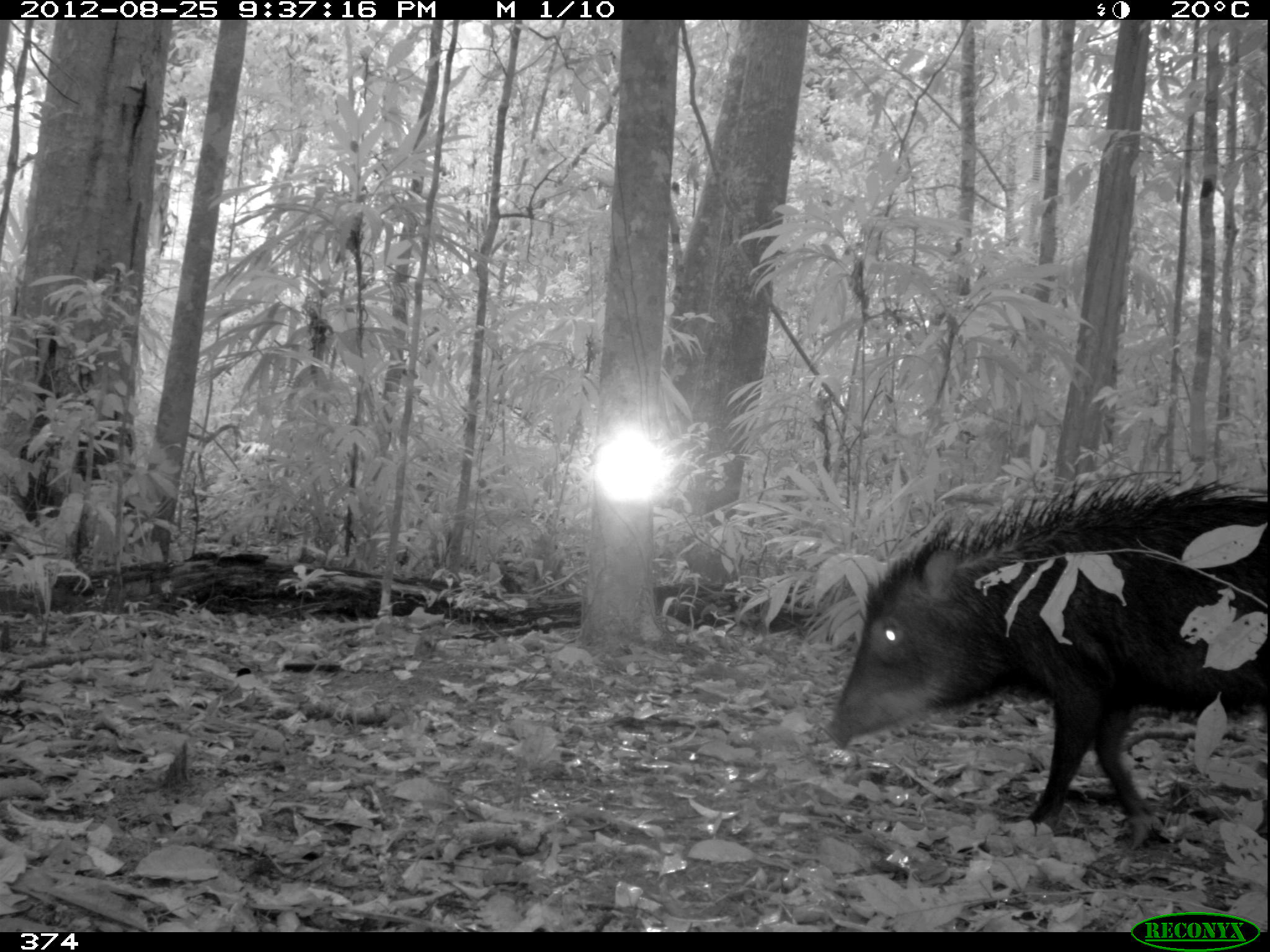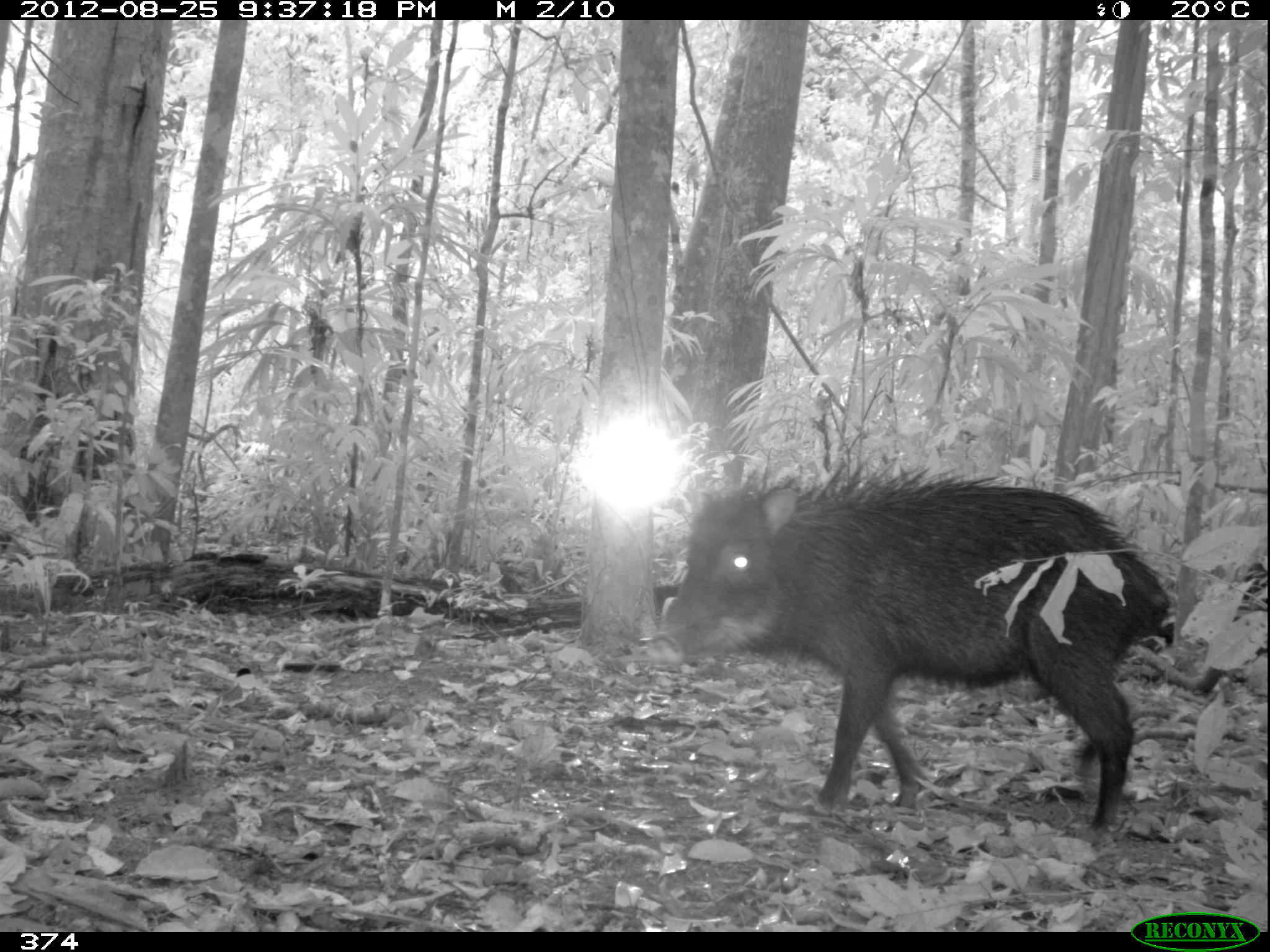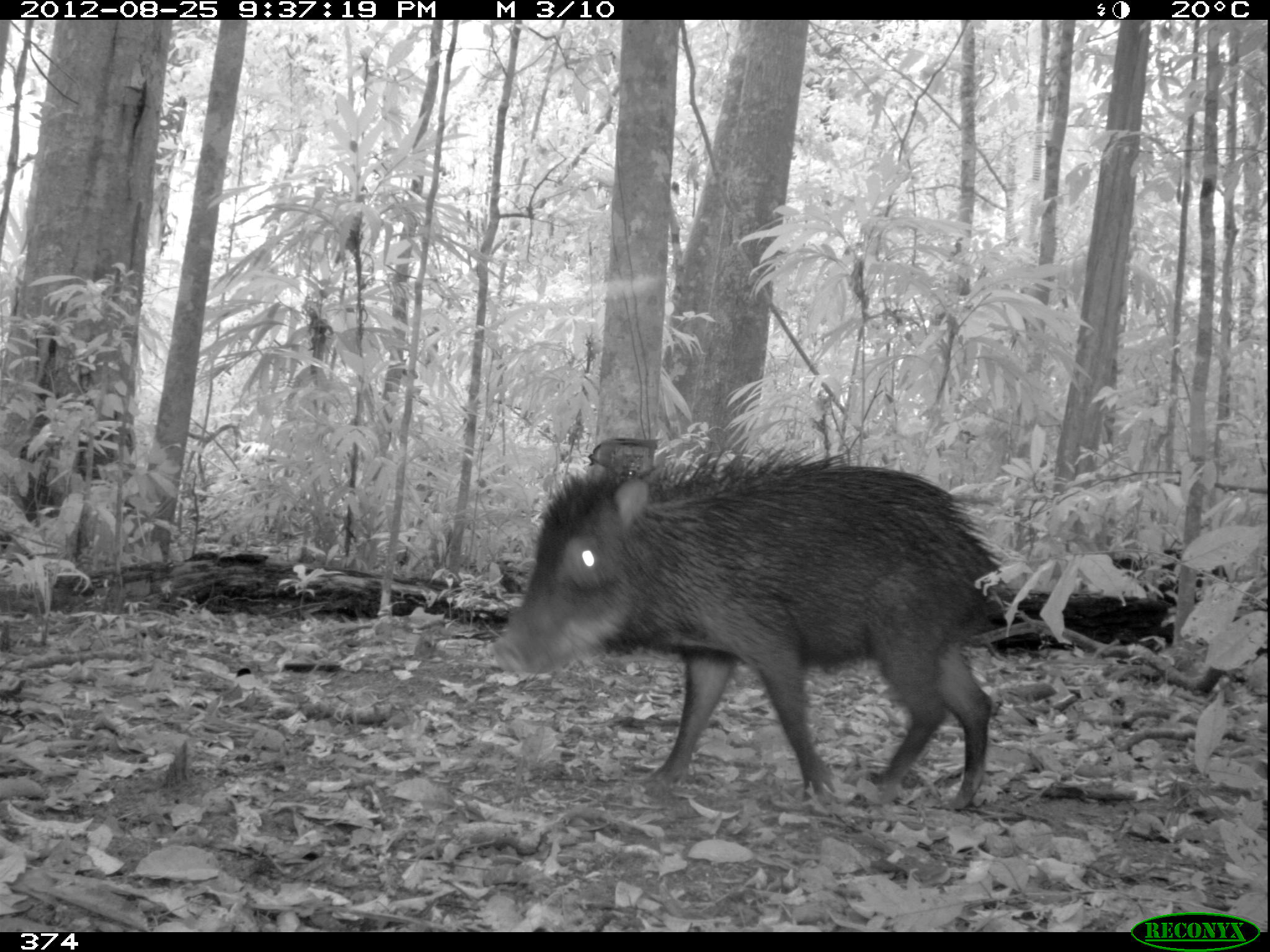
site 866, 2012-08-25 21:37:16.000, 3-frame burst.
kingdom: Animalia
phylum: Chordata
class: Mammalia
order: Artiodactyla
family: Tayassuidae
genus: Tayassu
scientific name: Tayassu pecari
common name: white-lipped peccary